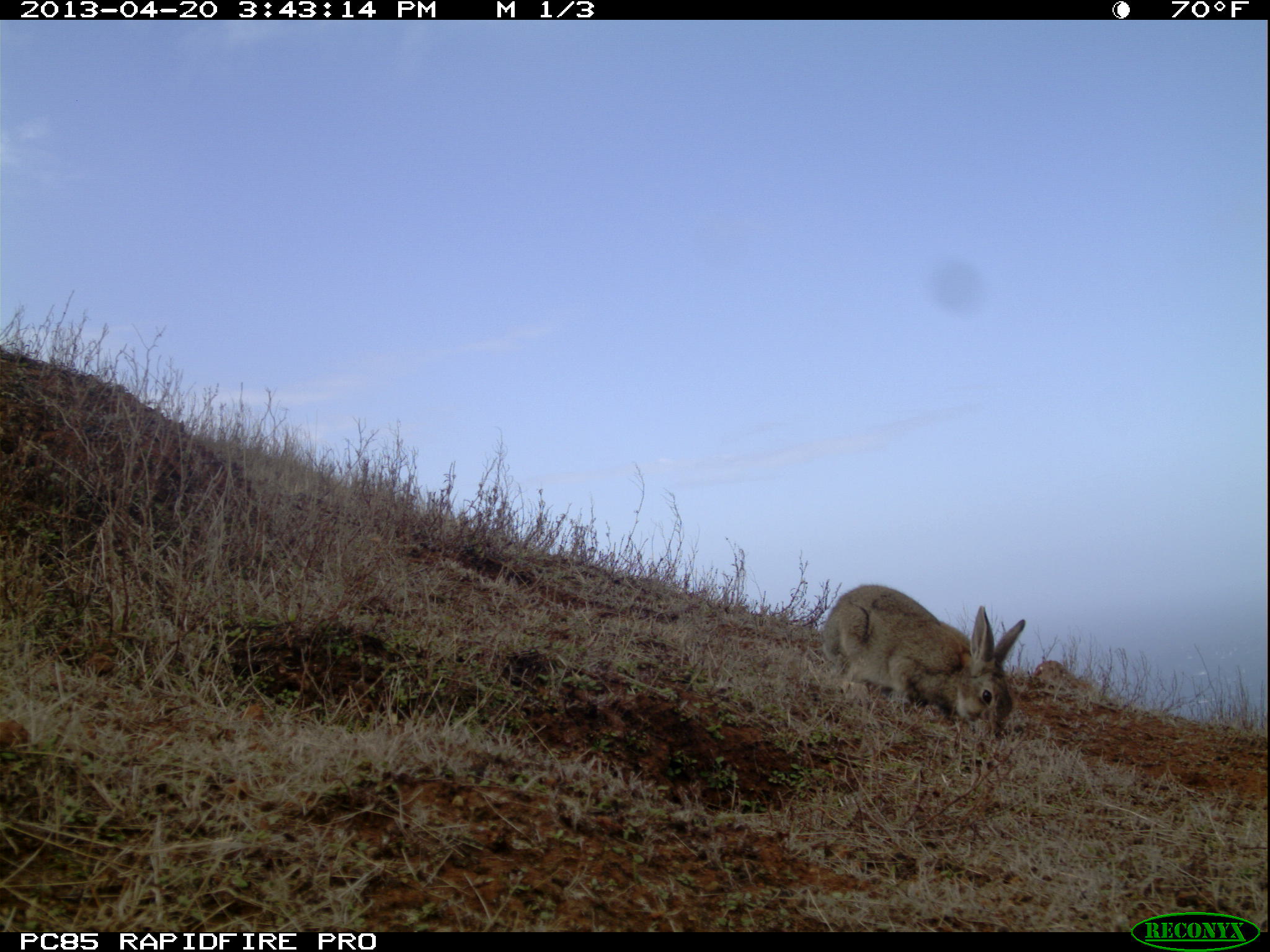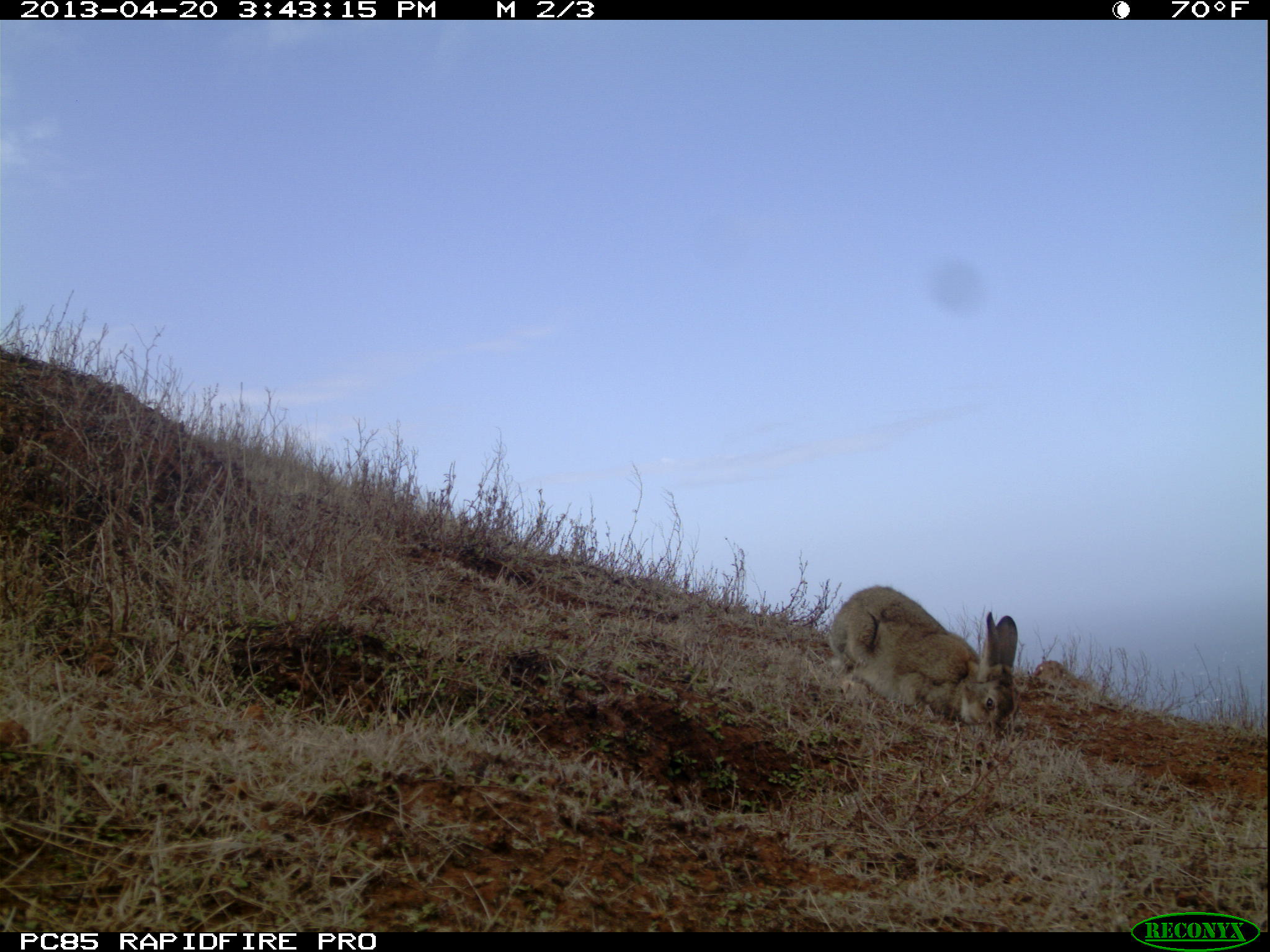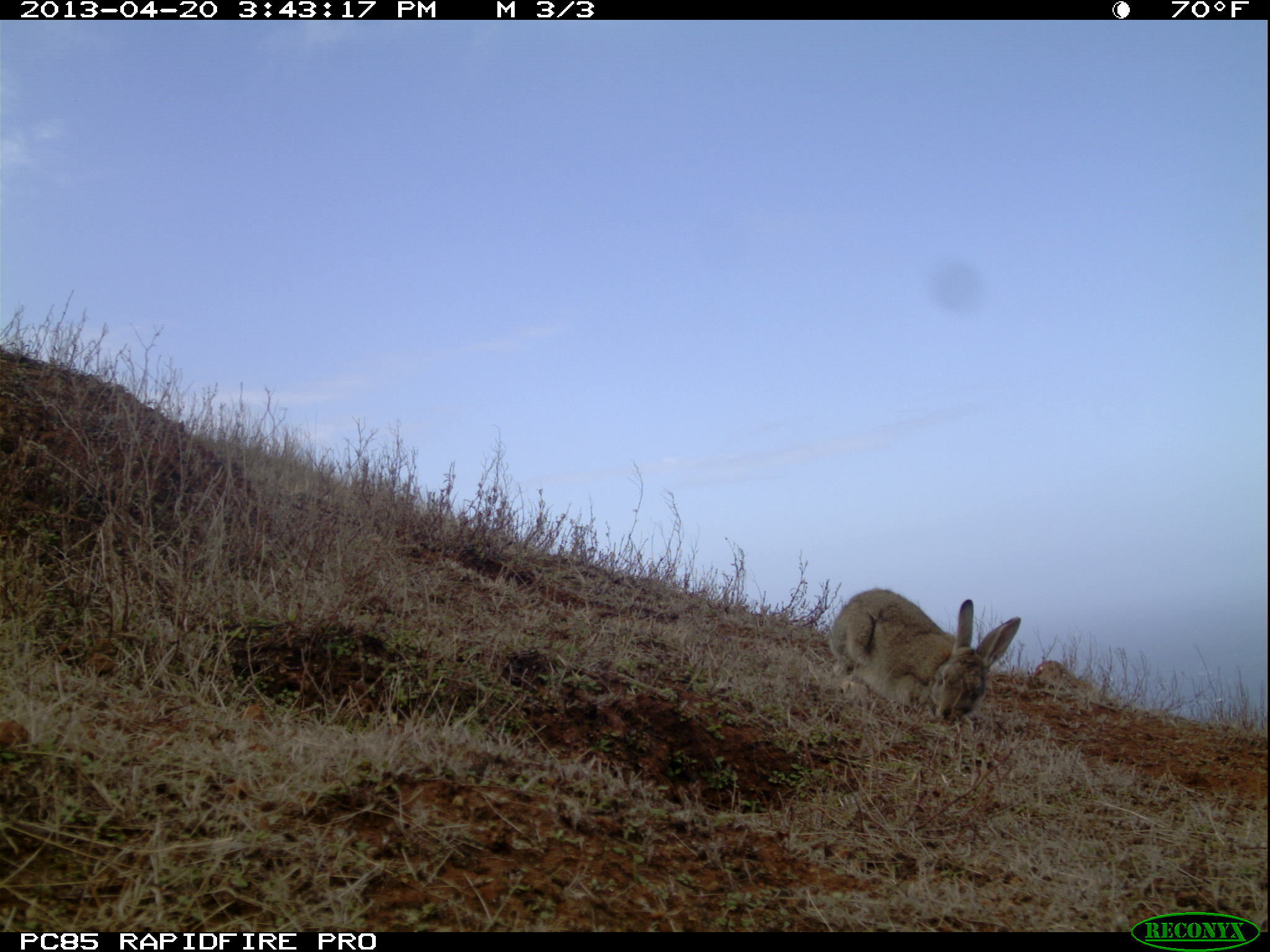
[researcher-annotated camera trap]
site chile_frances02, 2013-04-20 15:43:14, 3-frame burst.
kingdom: Animalia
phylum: Chordata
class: Mammalia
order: Lagomorpha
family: Leporidae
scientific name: Leporidae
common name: rabbits and hares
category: rabbit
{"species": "rabbit (rabbits and hares) (Leporidae)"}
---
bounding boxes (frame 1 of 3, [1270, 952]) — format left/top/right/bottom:
rabbit: 813/584/1028/745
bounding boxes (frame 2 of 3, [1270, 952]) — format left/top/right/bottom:
rabbit: 823/586/1021/747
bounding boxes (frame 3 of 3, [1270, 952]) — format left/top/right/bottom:
rabbit: 824/588/1025/735